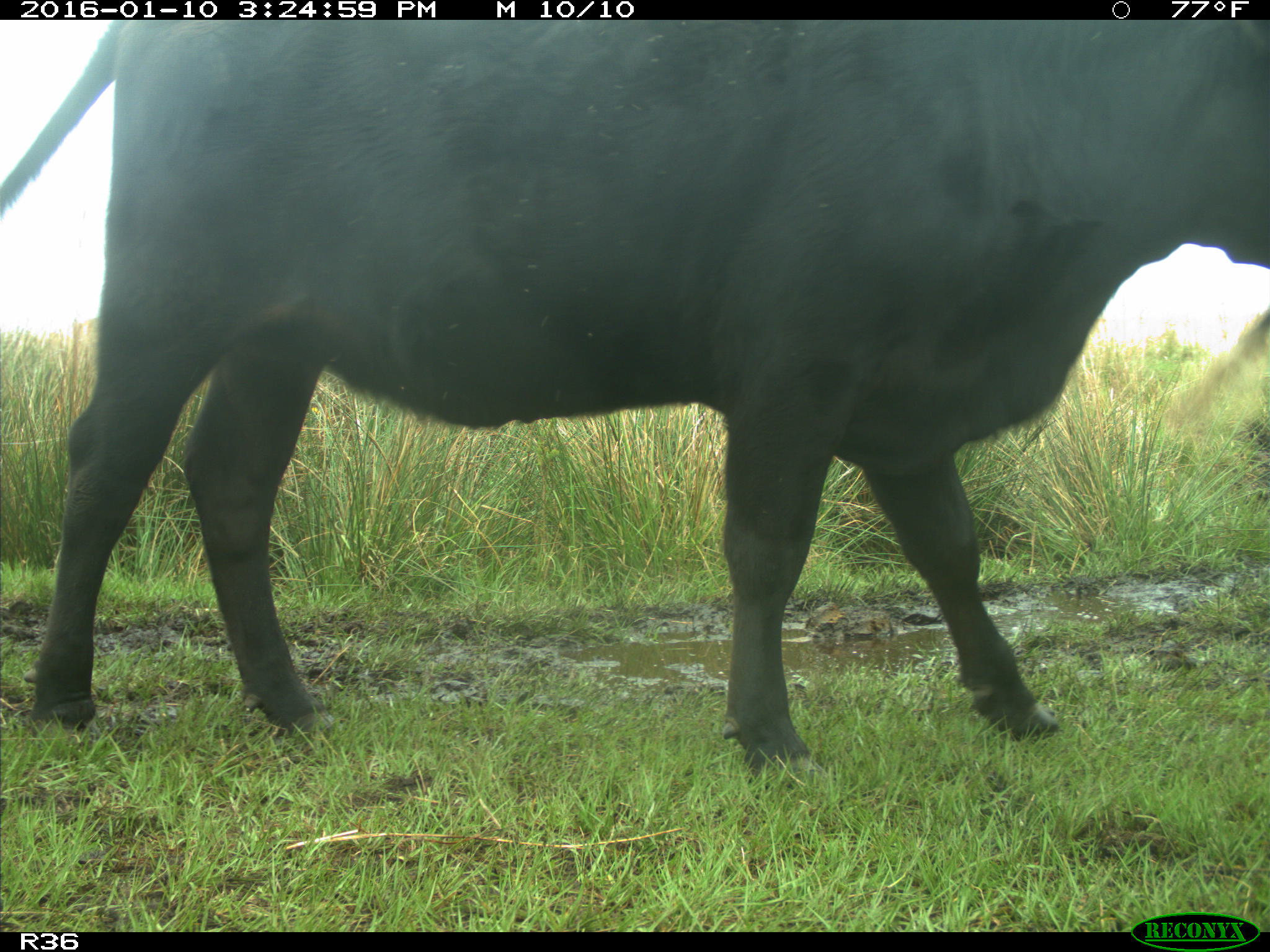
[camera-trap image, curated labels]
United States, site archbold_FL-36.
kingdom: Animalia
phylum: Chordata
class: Mammalia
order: Artiodactyla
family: Bovidae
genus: Bos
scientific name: Bos taurus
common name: domestic cow